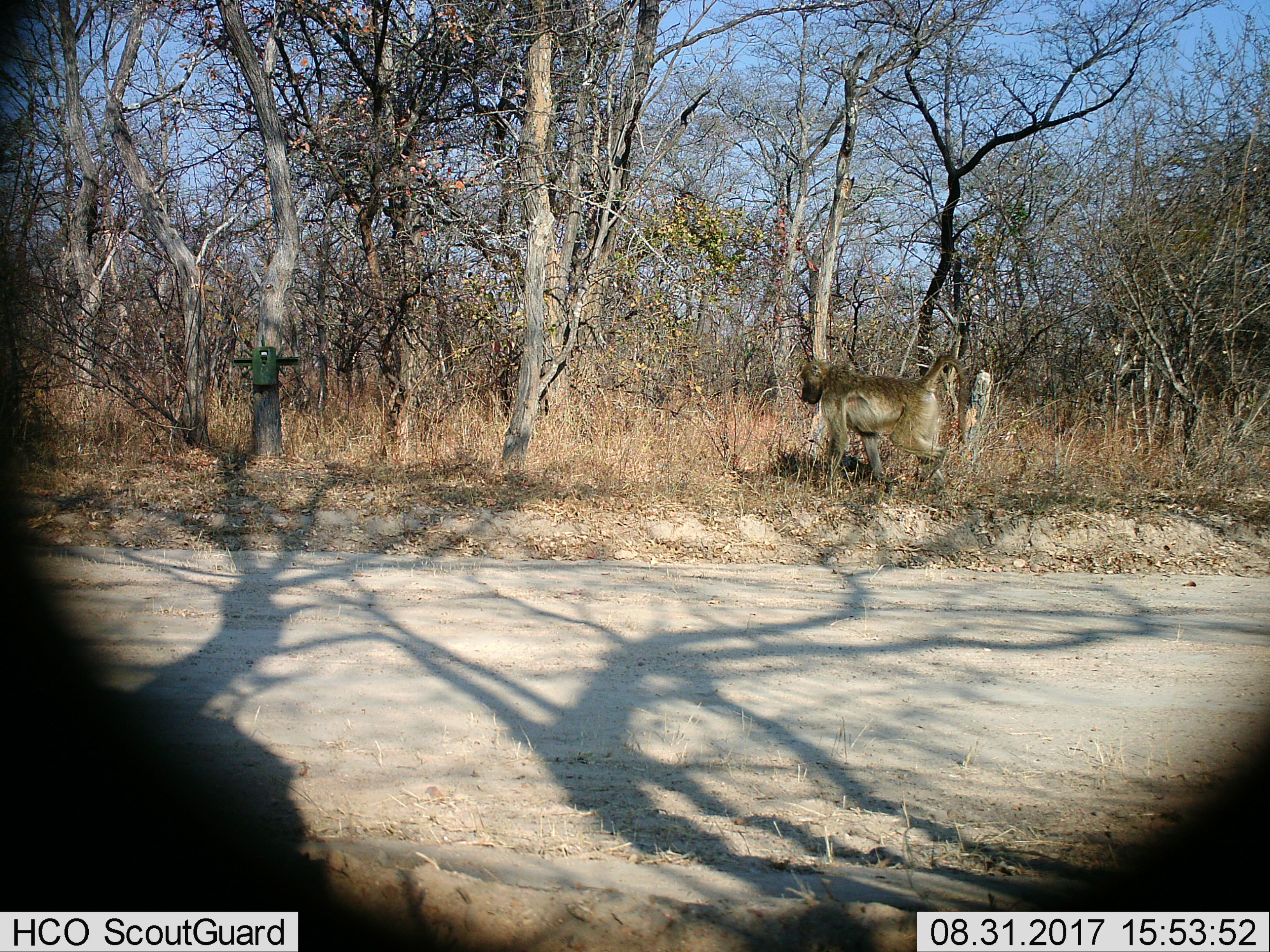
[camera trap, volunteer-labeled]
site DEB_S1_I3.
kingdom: Animalia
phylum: Chordata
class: Mammalia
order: Primates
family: Cercopithecidae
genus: Papio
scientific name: Papio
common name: baboon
Baboon (Papio), count 1. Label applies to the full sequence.